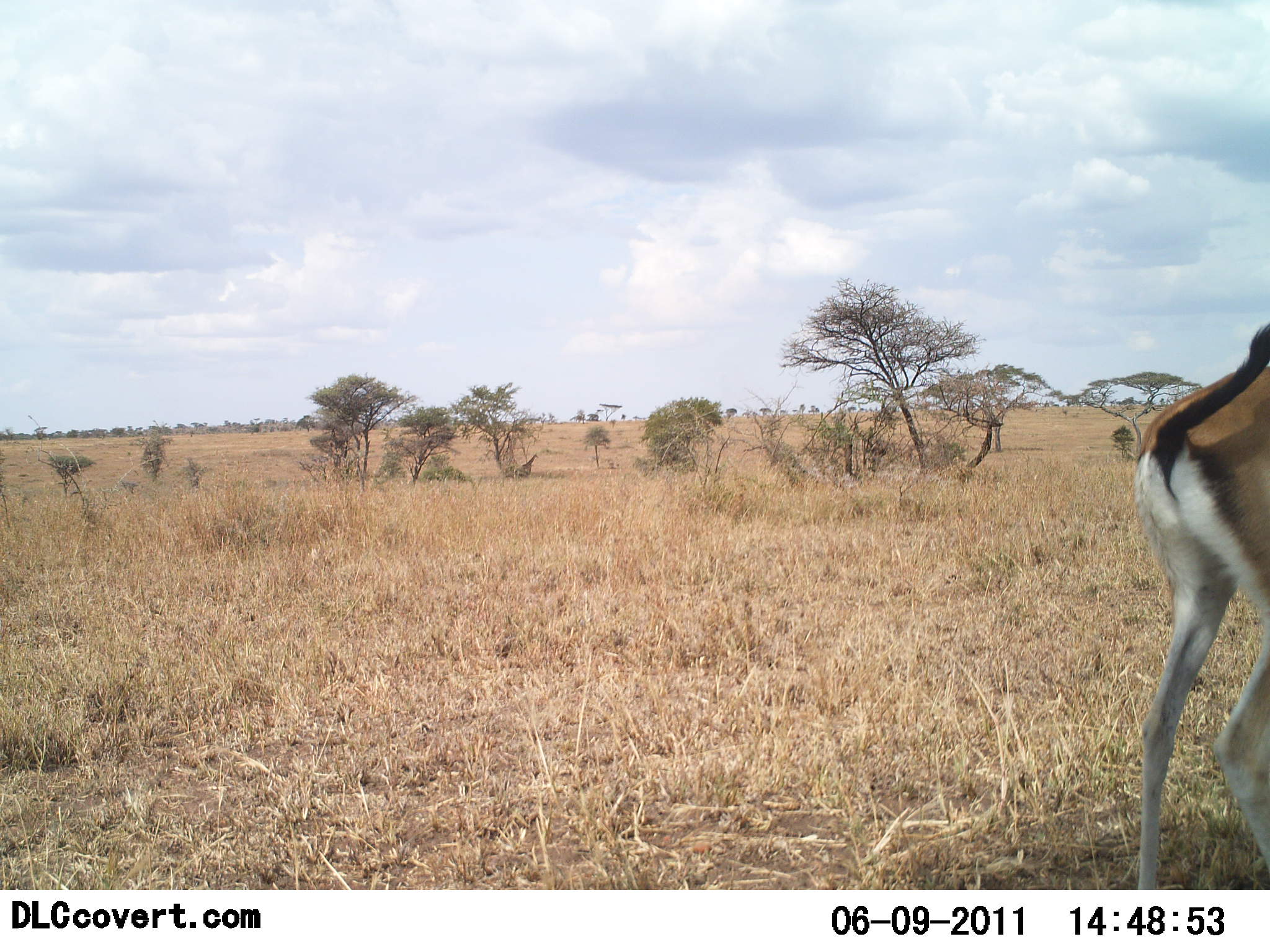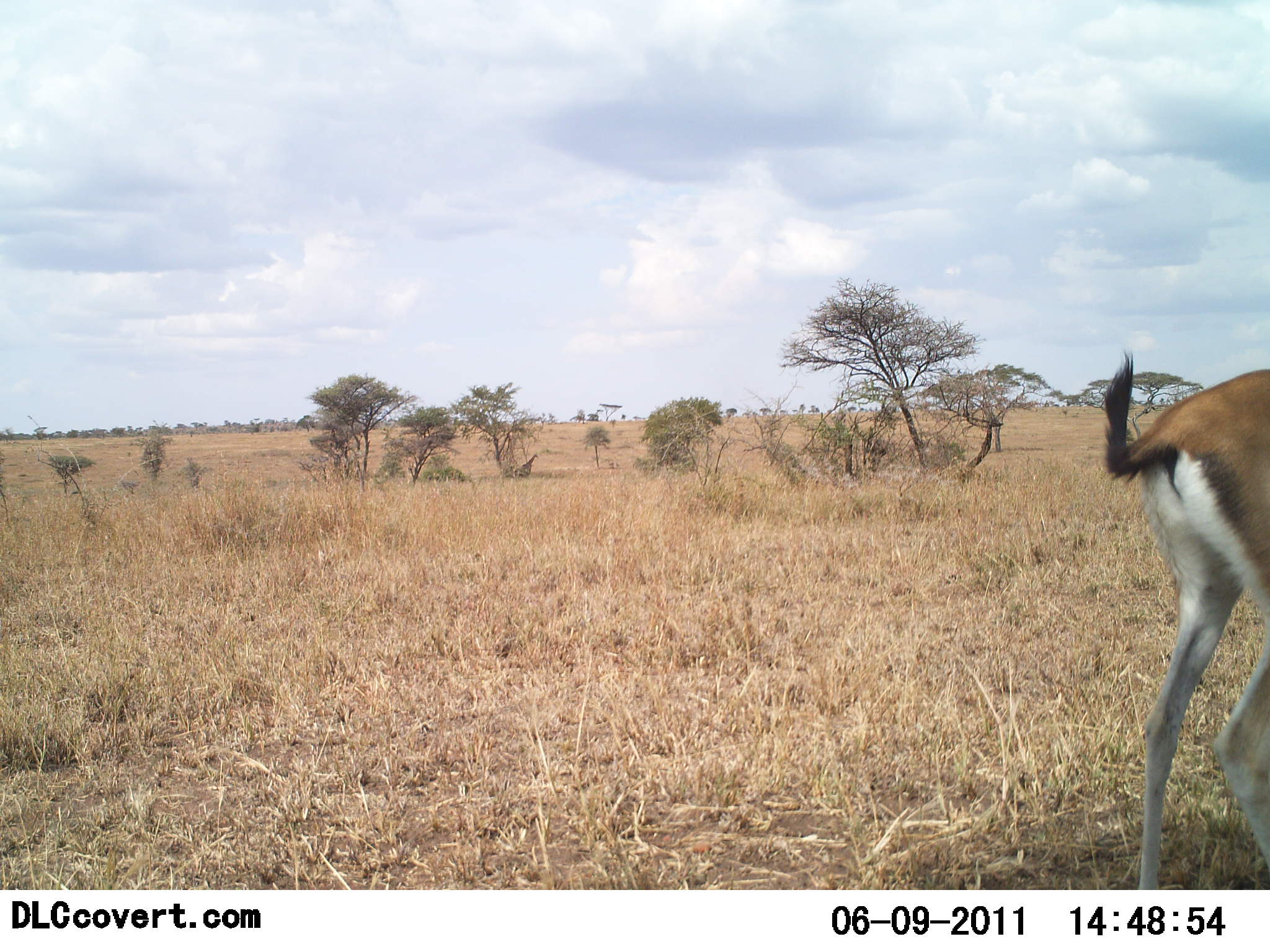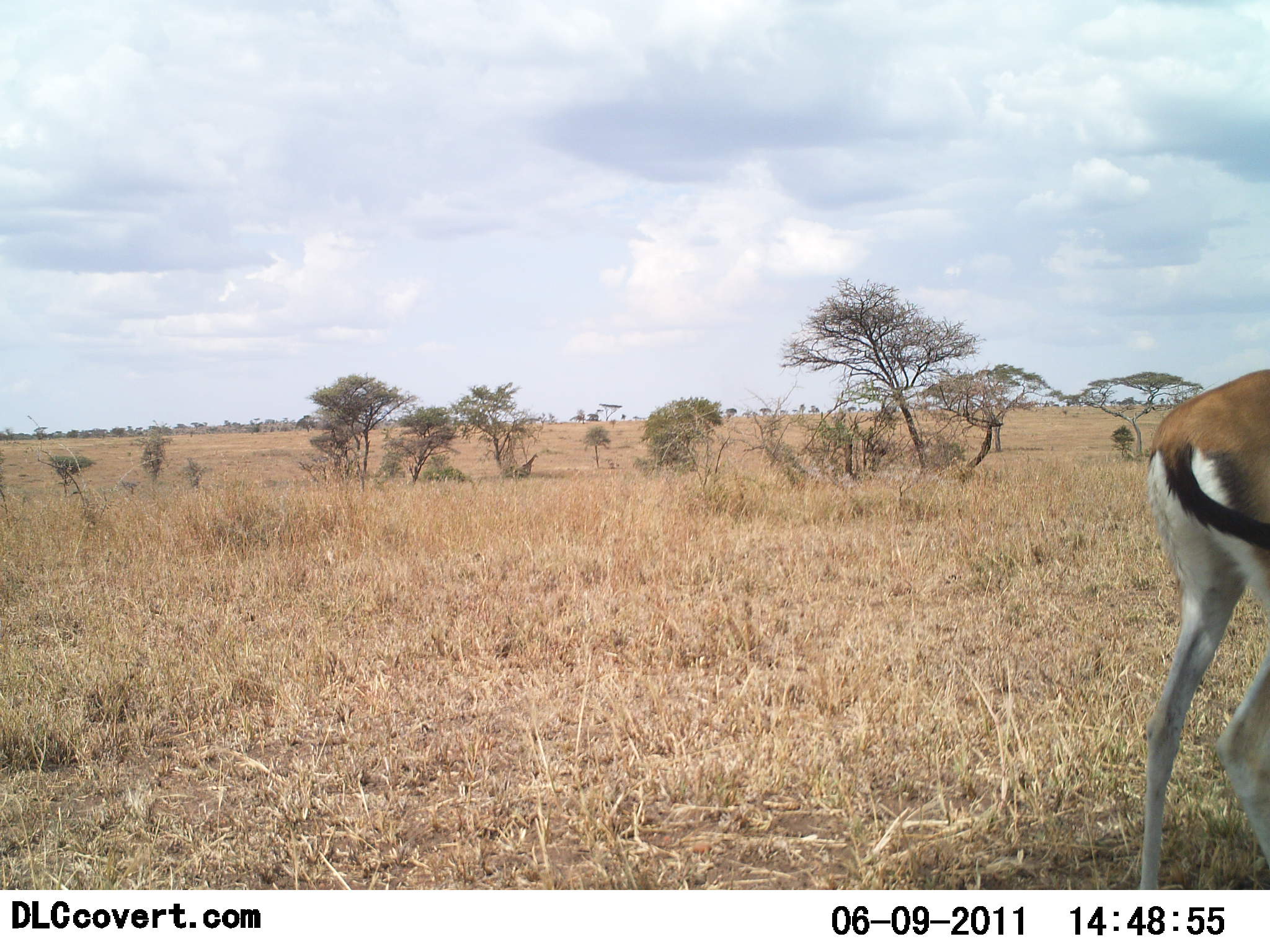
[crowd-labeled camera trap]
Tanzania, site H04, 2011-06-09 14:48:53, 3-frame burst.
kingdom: Animalia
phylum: Chordata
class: Mammalia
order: Artiodactyla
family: Bovidae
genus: Eudorcas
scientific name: Eudorcas thomsonii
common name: thomson's gazelle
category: gazellethomsons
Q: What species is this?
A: Gazellethomsons (thomson's gazelle) (Eudorcas thomsonii).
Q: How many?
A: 1.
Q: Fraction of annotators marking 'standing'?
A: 79%.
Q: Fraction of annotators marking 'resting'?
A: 0%.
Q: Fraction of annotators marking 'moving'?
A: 14%.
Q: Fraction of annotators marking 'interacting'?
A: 0%.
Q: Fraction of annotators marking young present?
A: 0%.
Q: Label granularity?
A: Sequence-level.